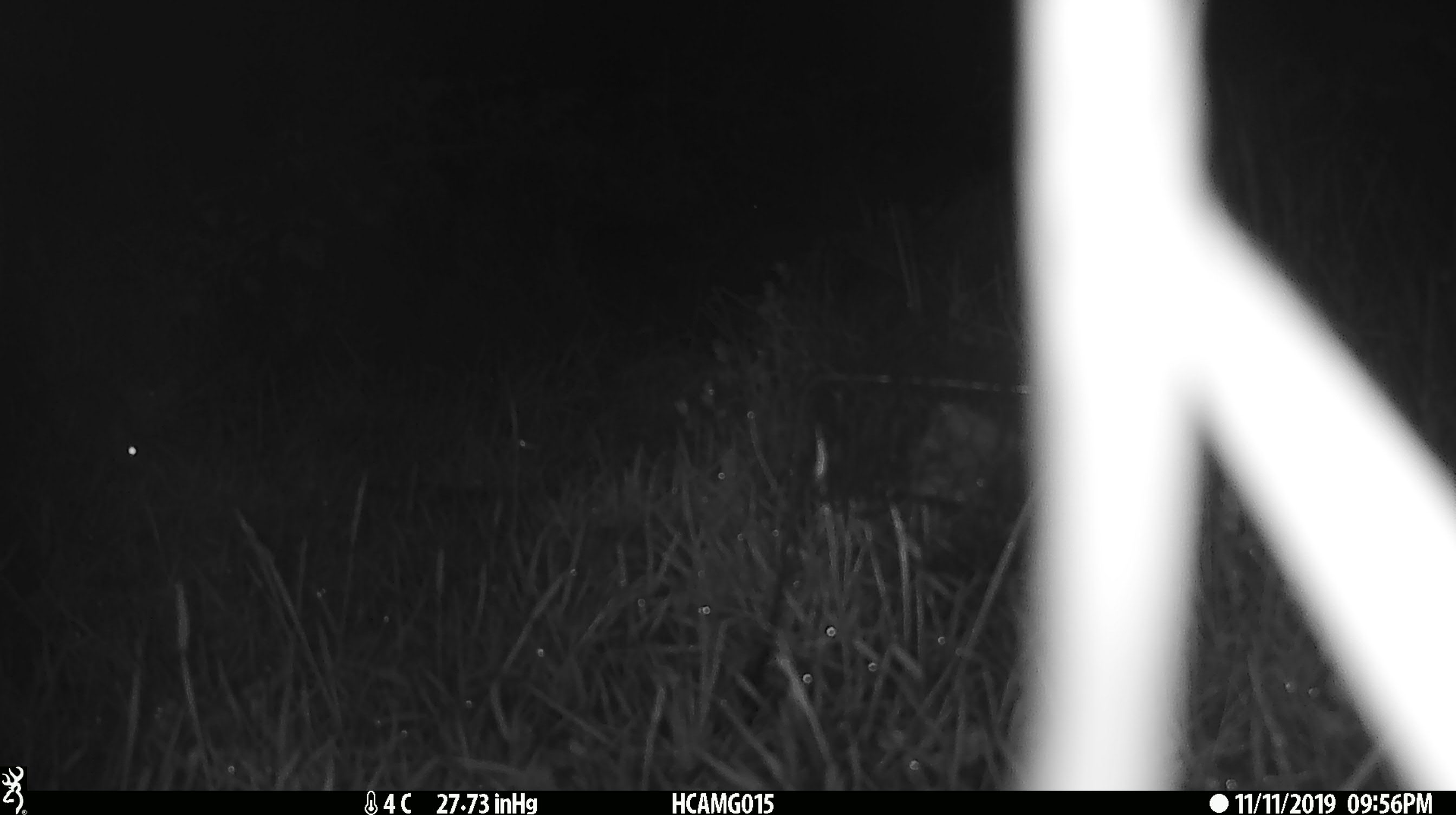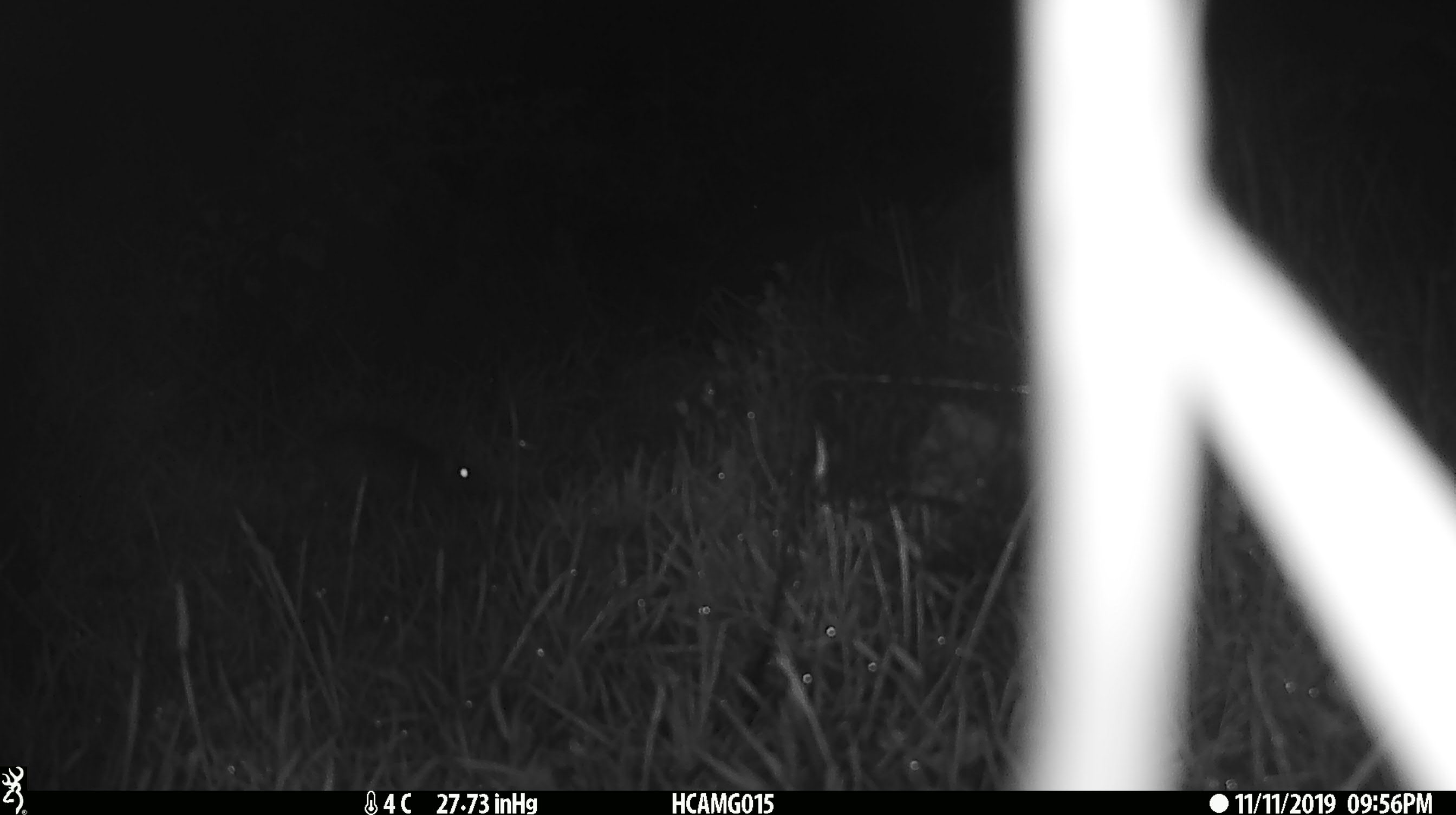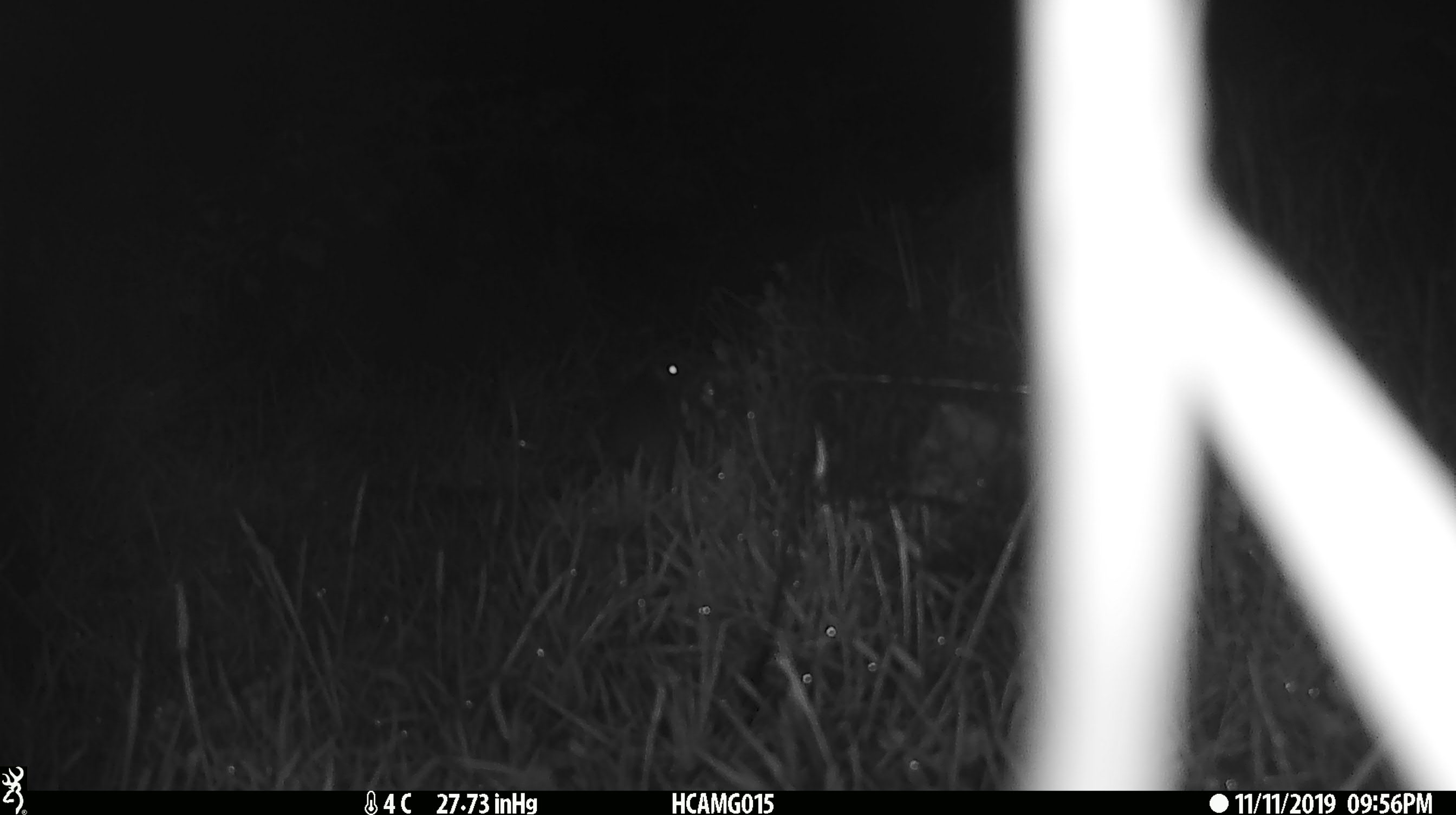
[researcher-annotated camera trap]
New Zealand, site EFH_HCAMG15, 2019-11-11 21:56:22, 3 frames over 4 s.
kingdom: Animalia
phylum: Chordata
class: Mammalia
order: Rodentia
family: Muridae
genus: Mus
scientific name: Mus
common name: mouse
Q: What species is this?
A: Mouse (Mus).